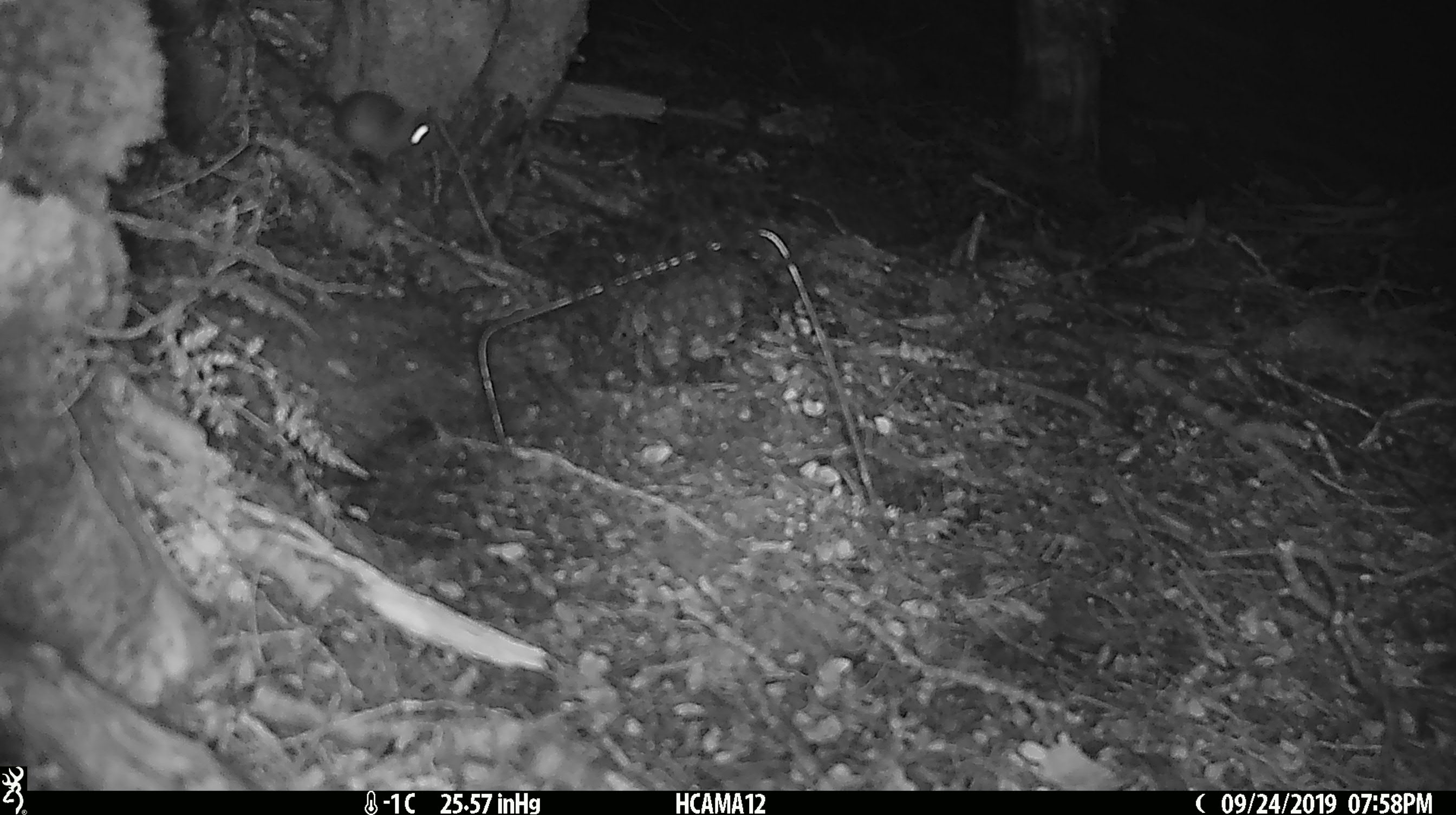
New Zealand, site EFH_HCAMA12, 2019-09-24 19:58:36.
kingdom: Animalia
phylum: Chordata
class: Mammalia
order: Rodentia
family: Muridae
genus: Mus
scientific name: Mus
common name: mouse